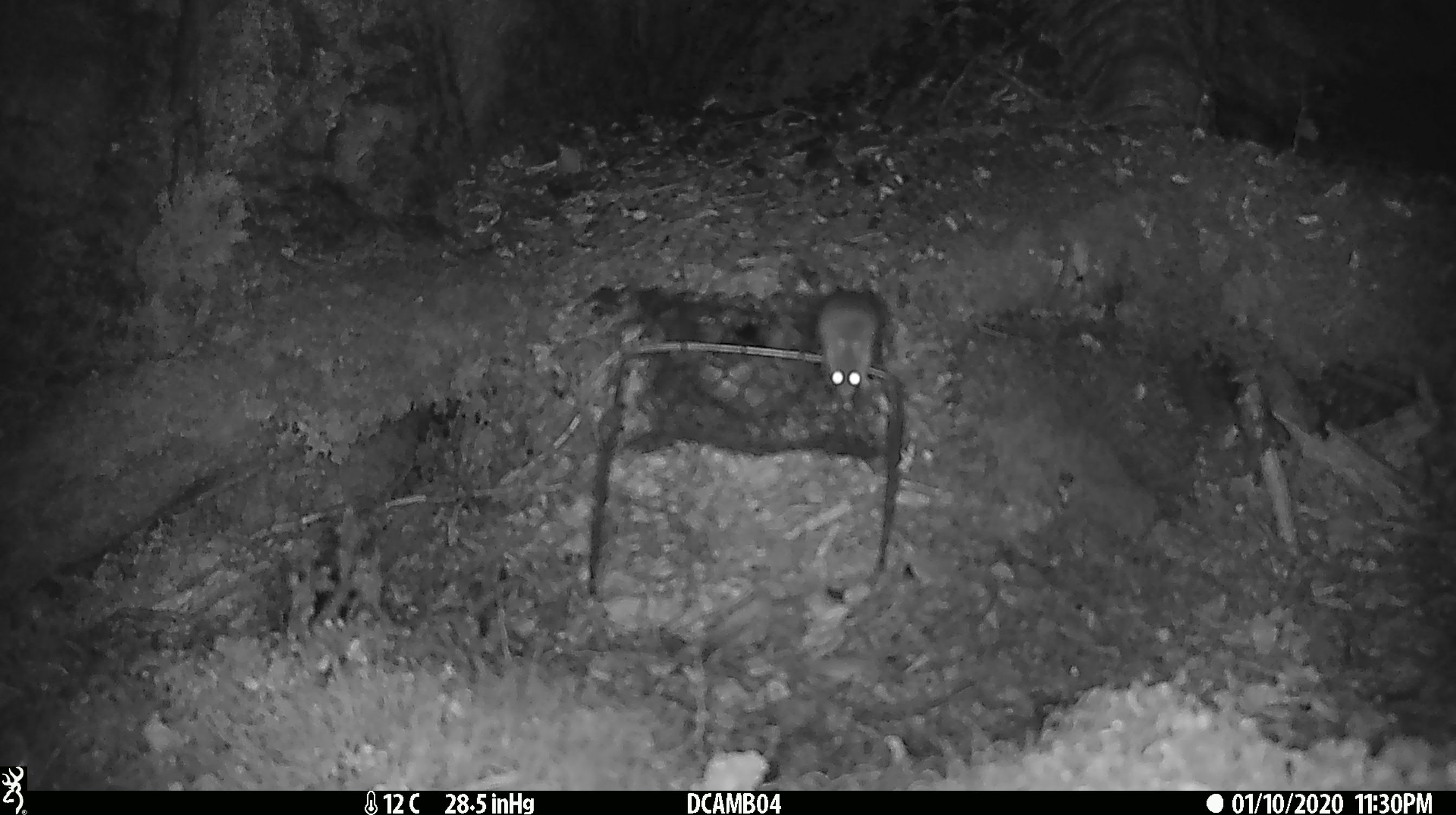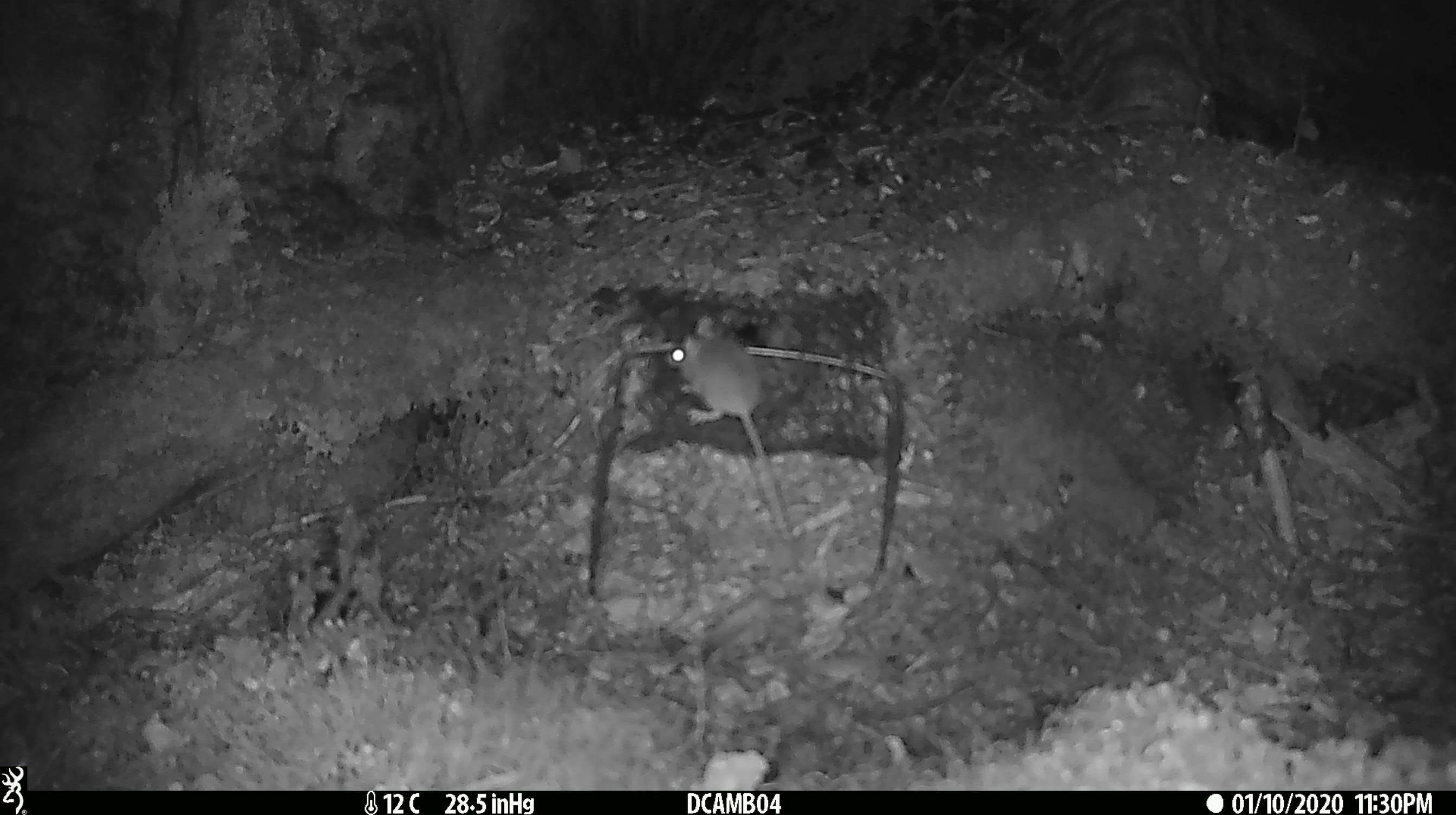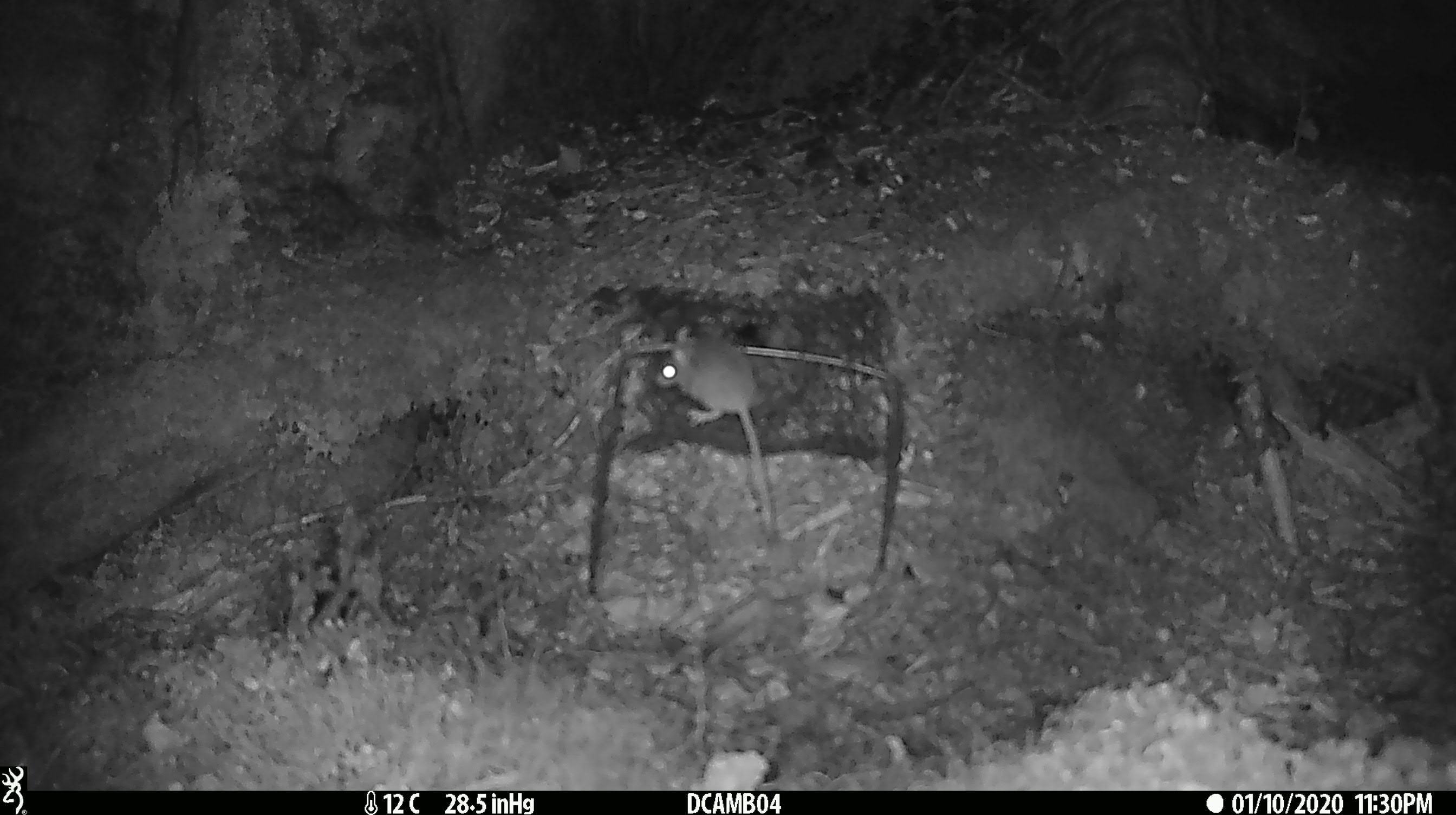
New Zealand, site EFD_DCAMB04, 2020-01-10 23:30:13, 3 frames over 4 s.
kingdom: Animalia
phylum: Chordata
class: Mammalia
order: Rodentia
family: Muridae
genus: Mus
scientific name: Mus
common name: mouse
Mouse (Mus).